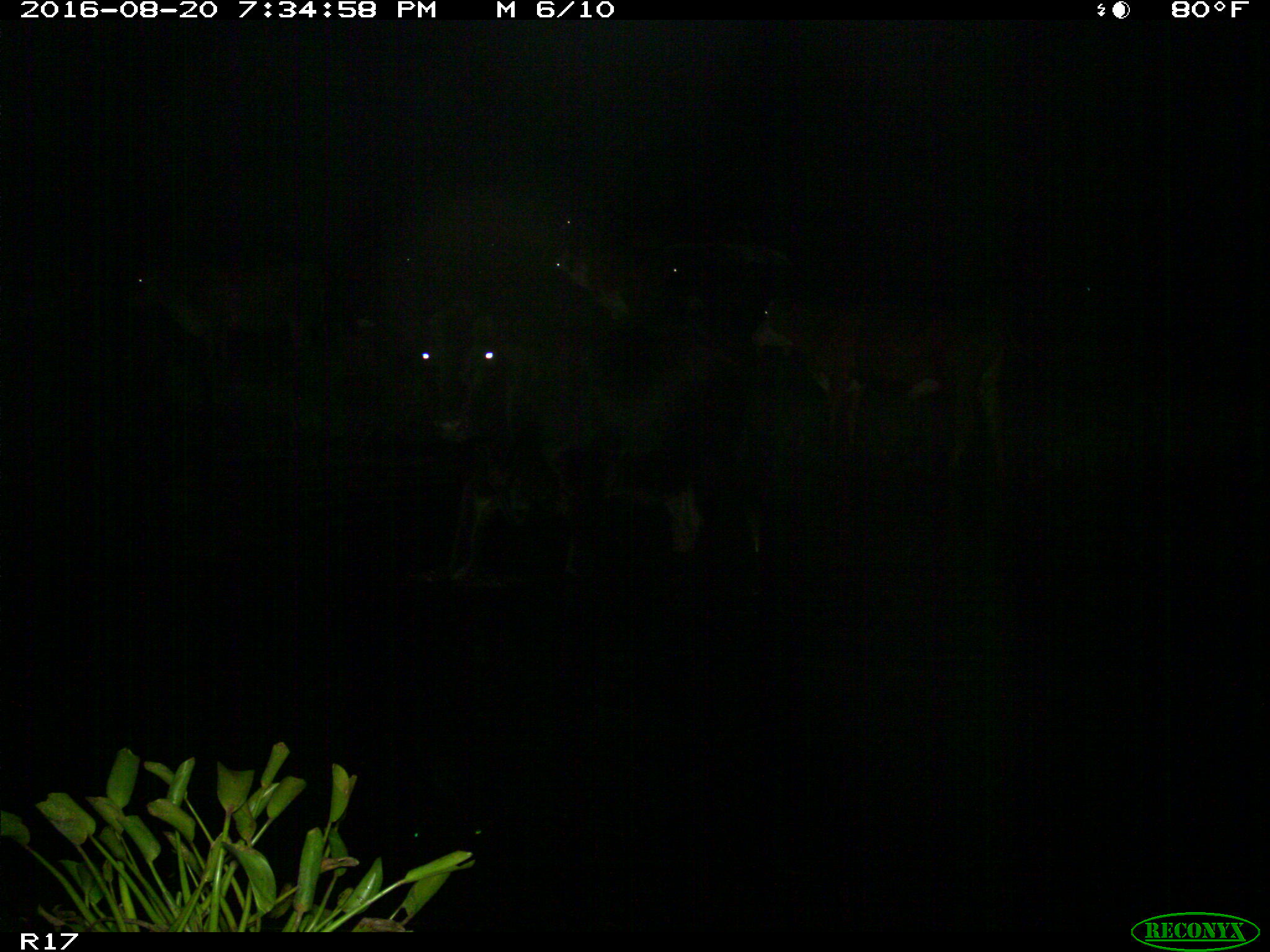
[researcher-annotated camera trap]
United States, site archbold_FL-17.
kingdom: Animalia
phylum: Chordata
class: Mammalia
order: Artiodactyla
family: Bovidae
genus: Bos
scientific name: Bos taurus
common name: domestic cow